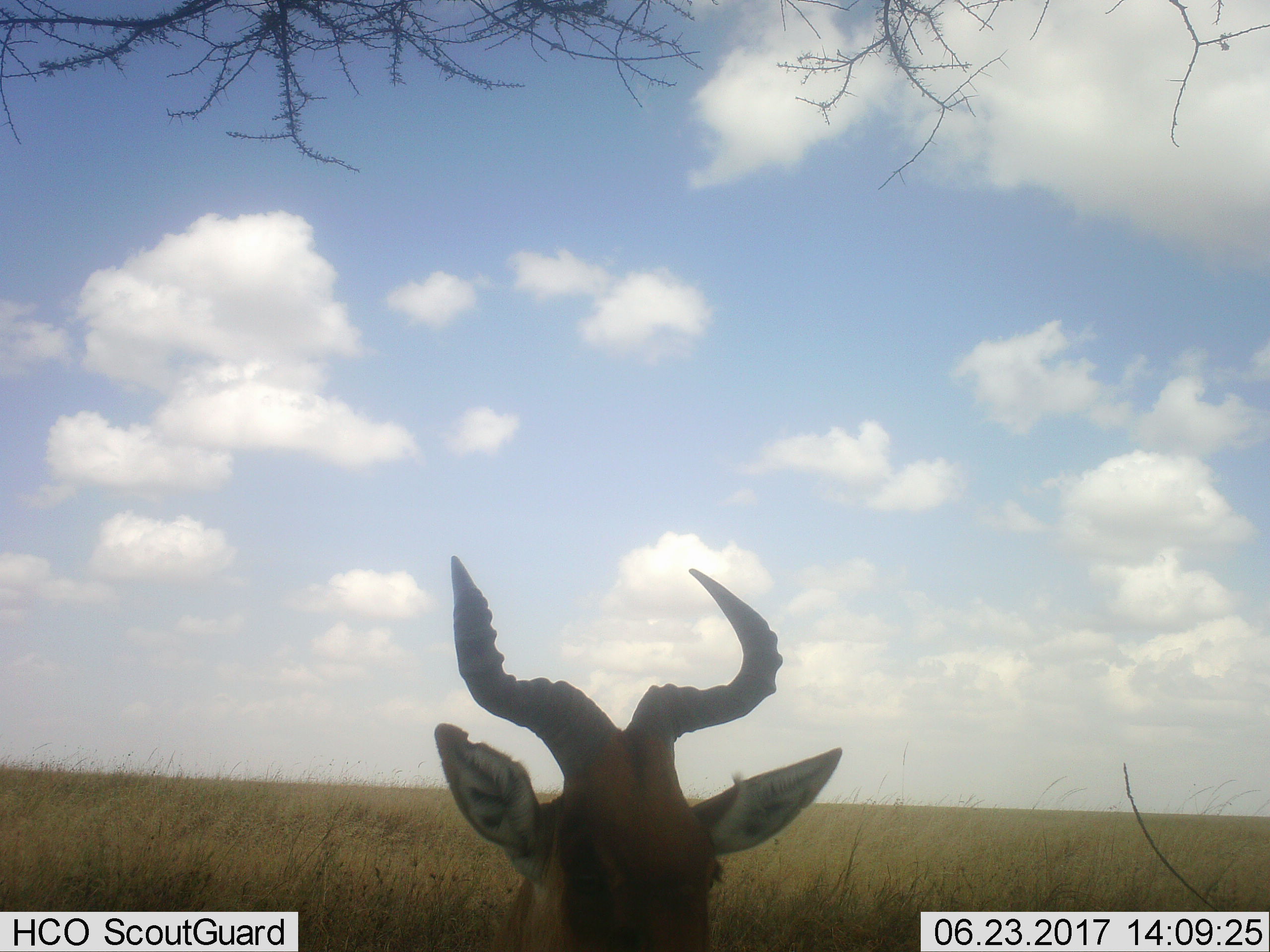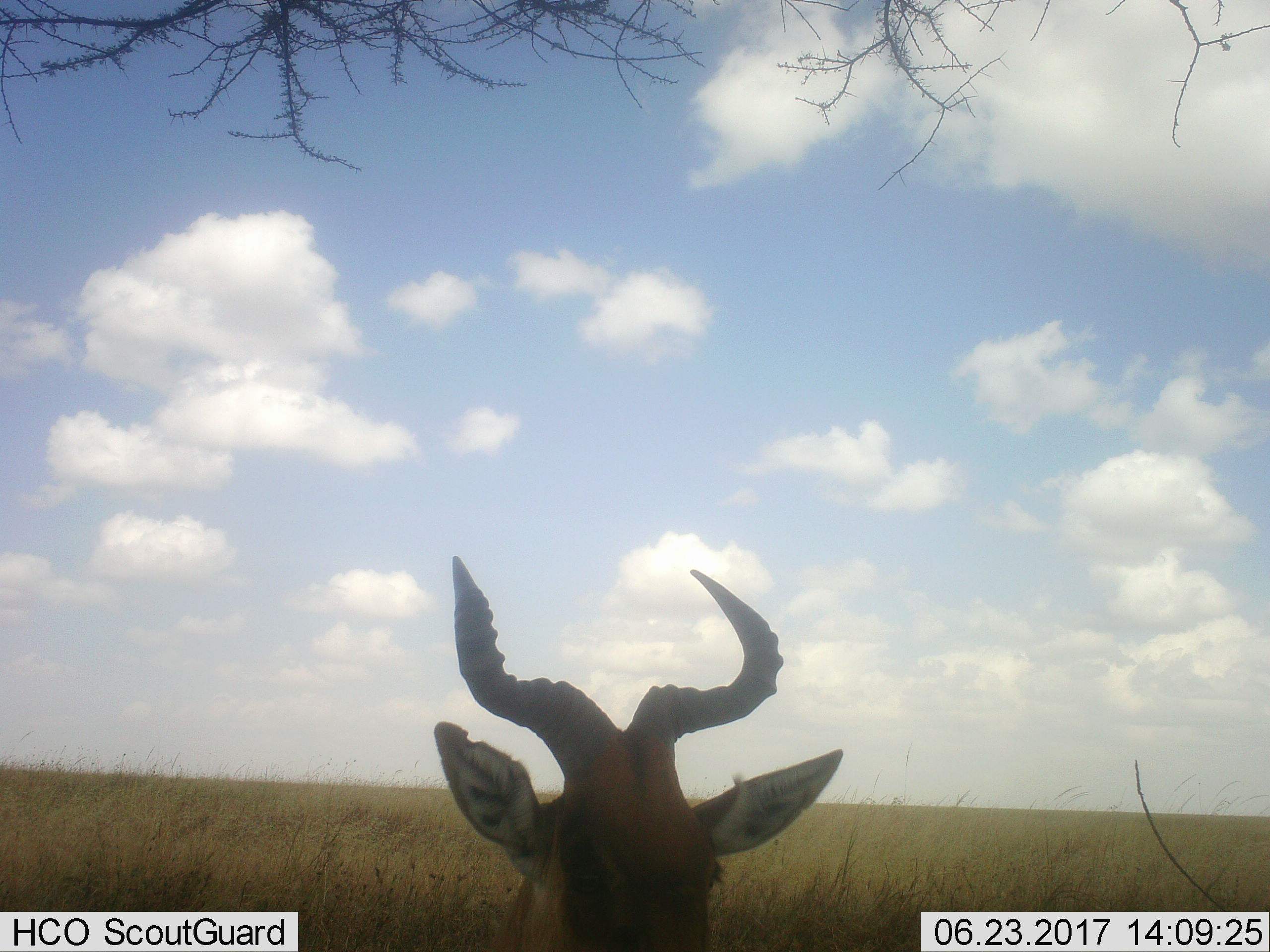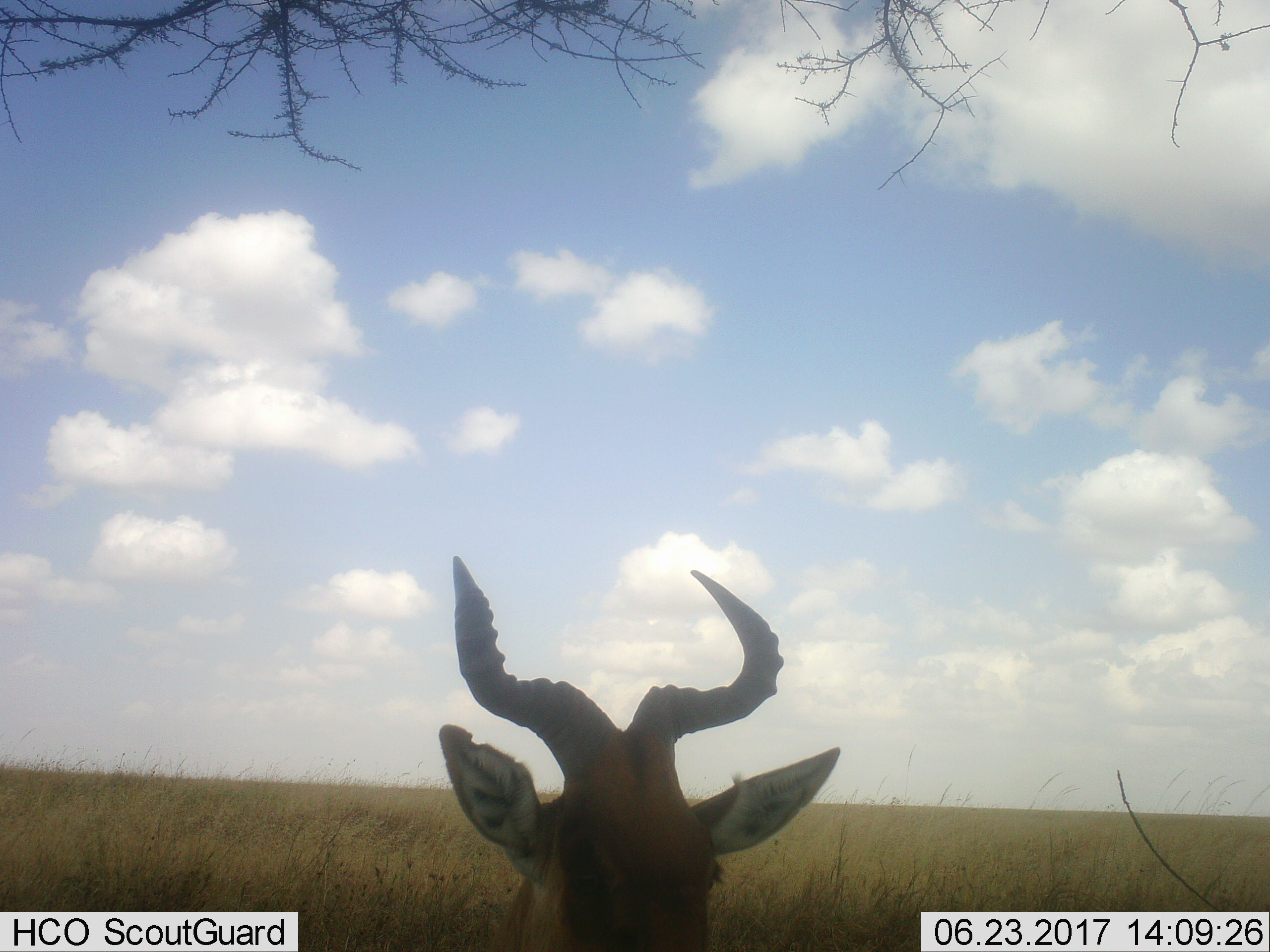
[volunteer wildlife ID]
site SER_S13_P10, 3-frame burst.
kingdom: Animalia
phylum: Chordata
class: Mammalia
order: Artiodactyla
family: Bovidae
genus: Alcelaphus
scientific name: Alcelaphus buselaphus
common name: hartebeest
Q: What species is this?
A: Hartebeest (Alcelaphus buselaphus).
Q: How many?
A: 1.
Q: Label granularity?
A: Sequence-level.